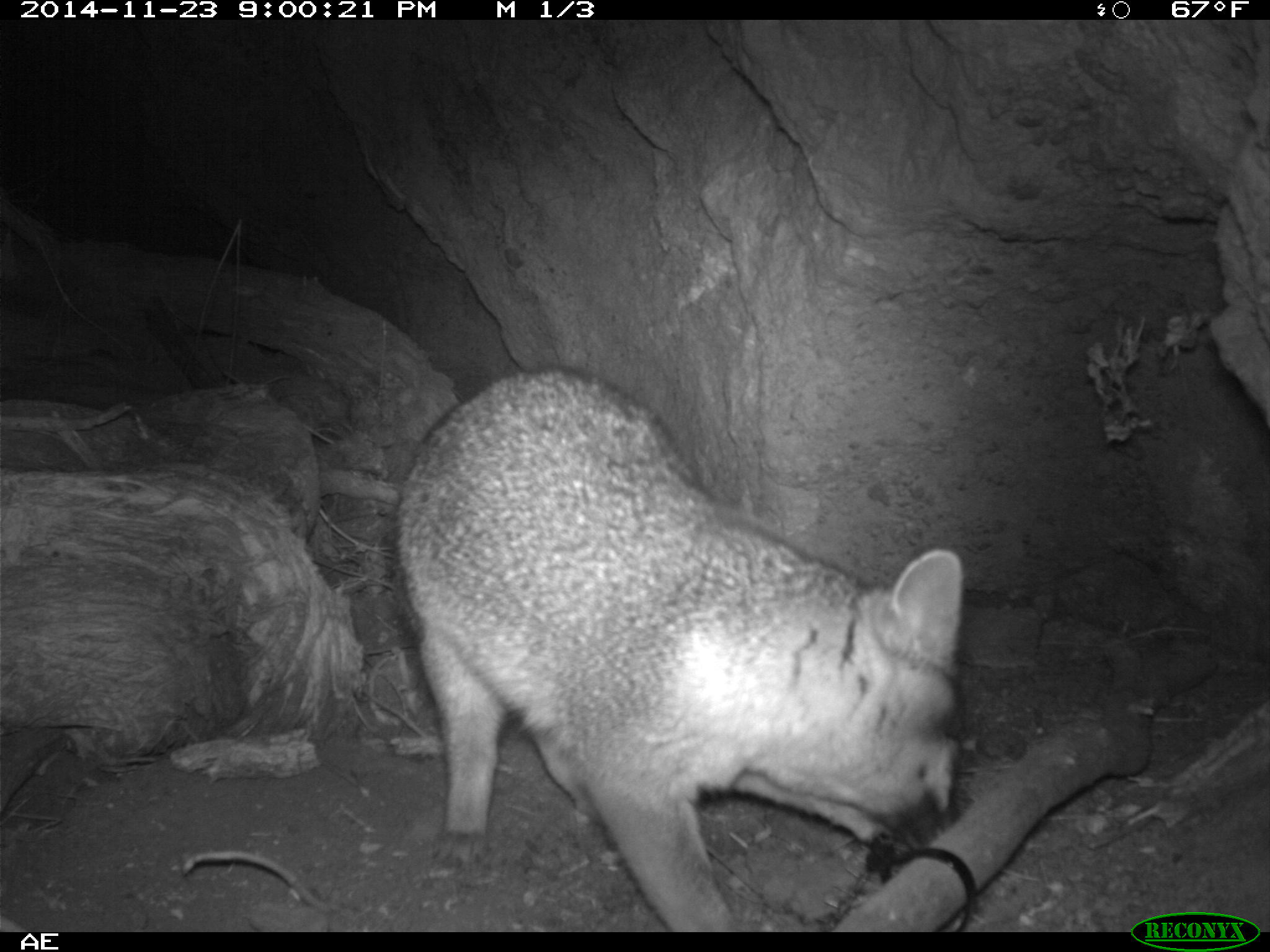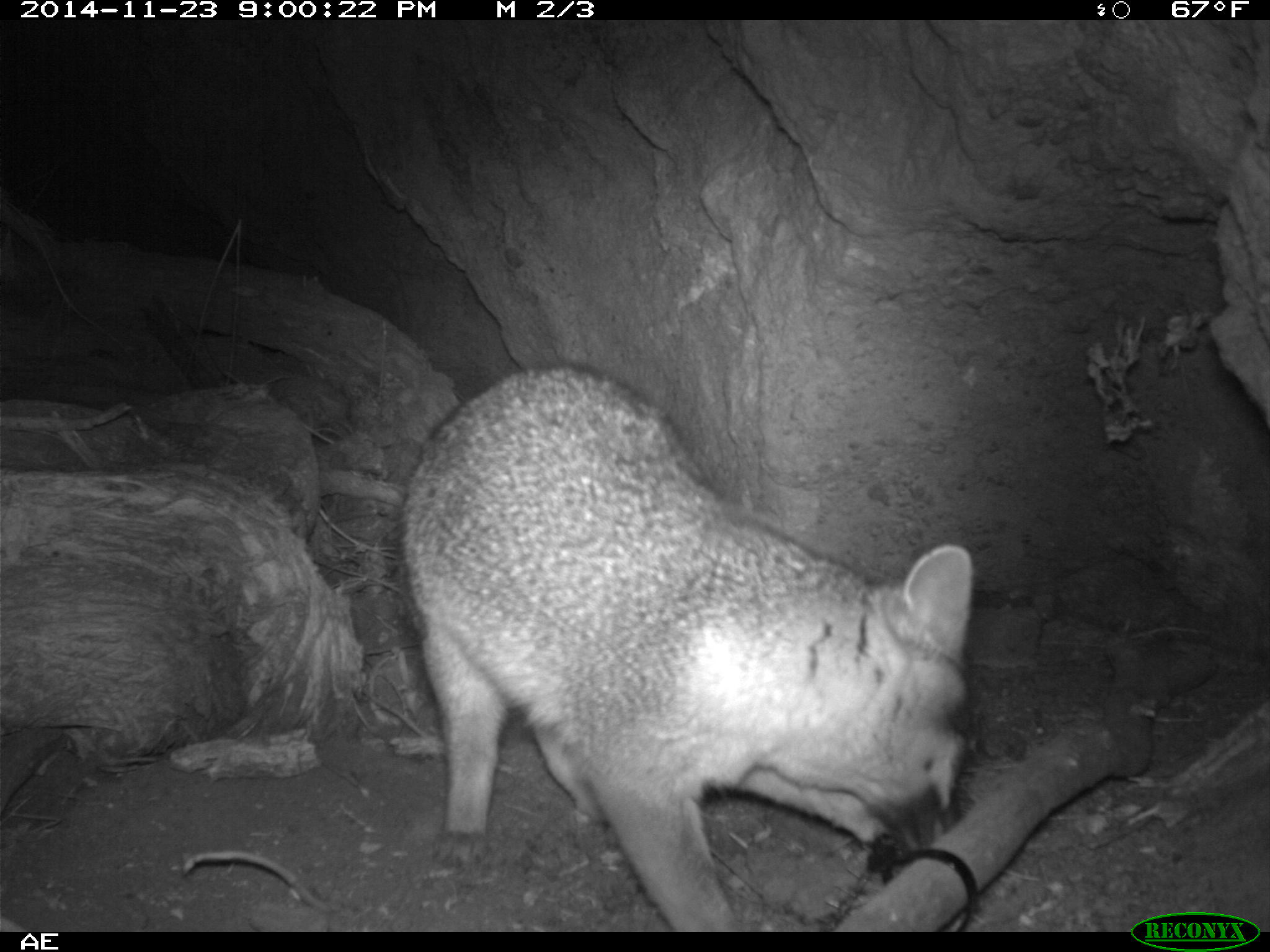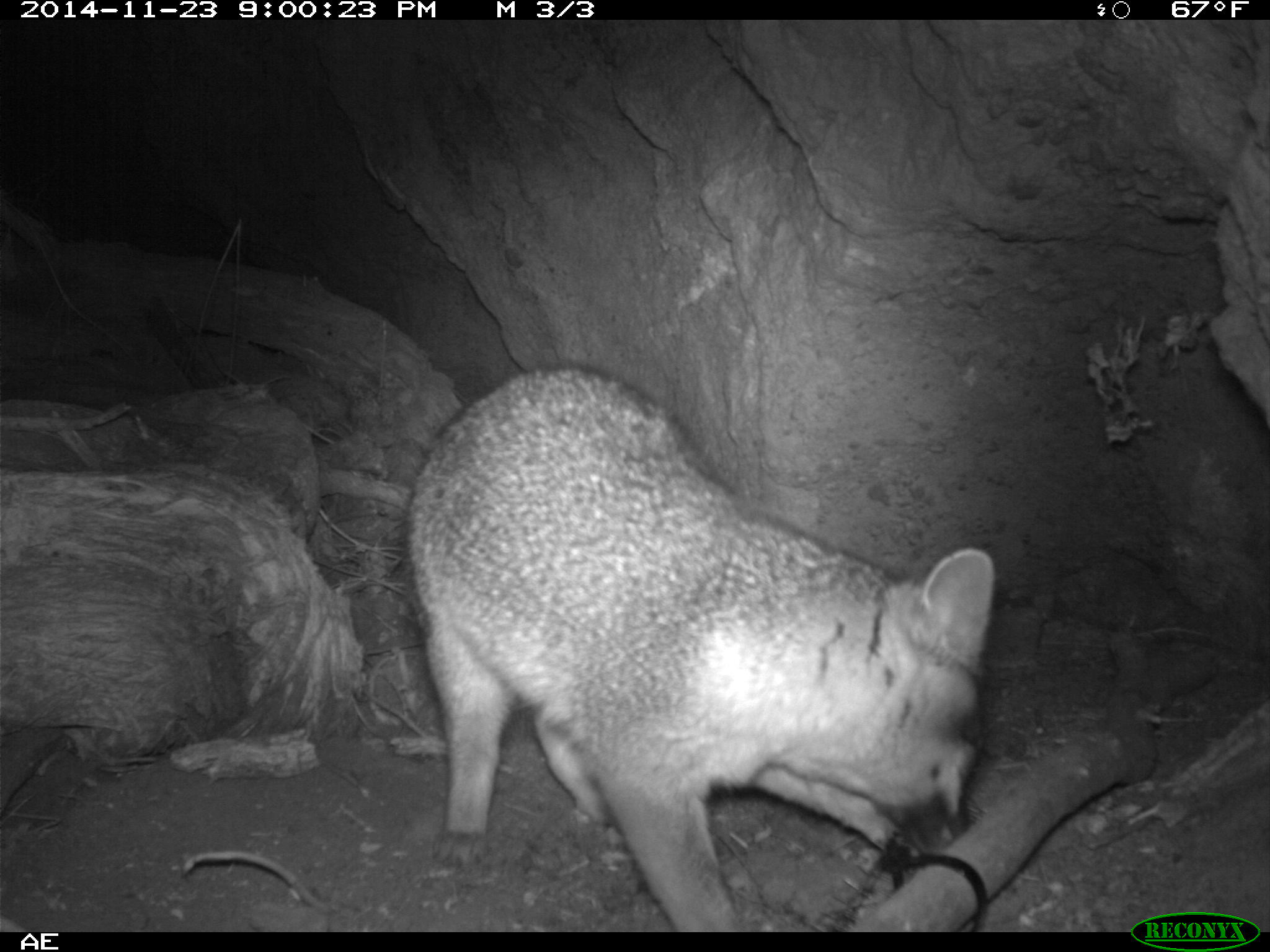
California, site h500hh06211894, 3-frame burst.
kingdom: Animalia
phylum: Chordata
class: Mammalia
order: Carnivora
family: Canidae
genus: Urocyon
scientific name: Urocyon littoralis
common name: island fox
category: fox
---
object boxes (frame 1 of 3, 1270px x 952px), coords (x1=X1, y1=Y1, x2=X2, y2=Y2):
fox: (x1=391, y1=366, x2=962, y2=932)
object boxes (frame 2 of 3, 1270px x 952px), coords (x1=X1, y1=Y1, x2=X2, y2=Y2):
fox: (x1=395, y1=363, x2=974, y2=932)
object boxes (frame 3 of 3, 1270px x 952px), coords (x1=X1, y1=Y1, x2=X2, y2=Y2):
fox: (x1=404, y1=364, x2=995, y2=930)